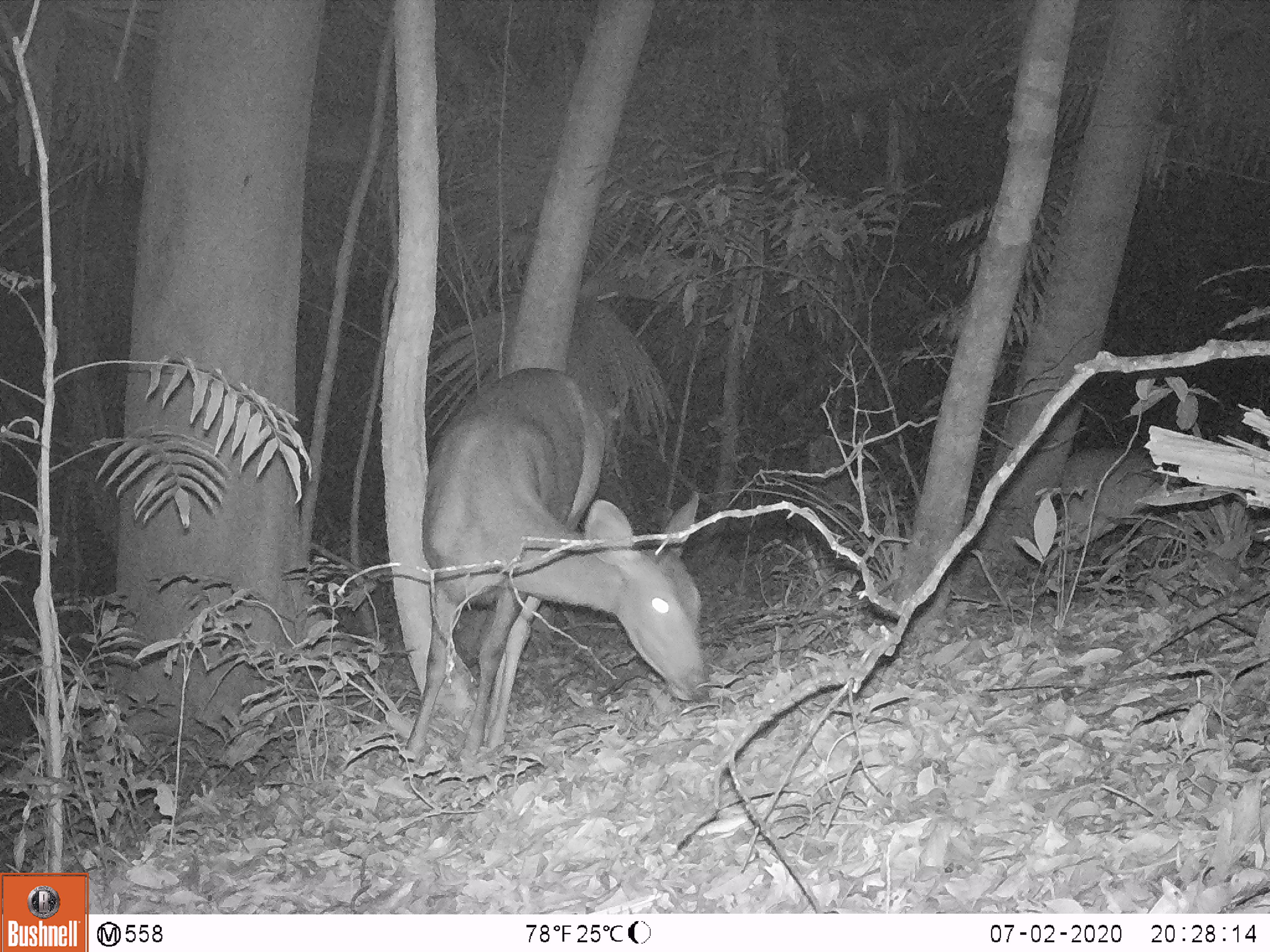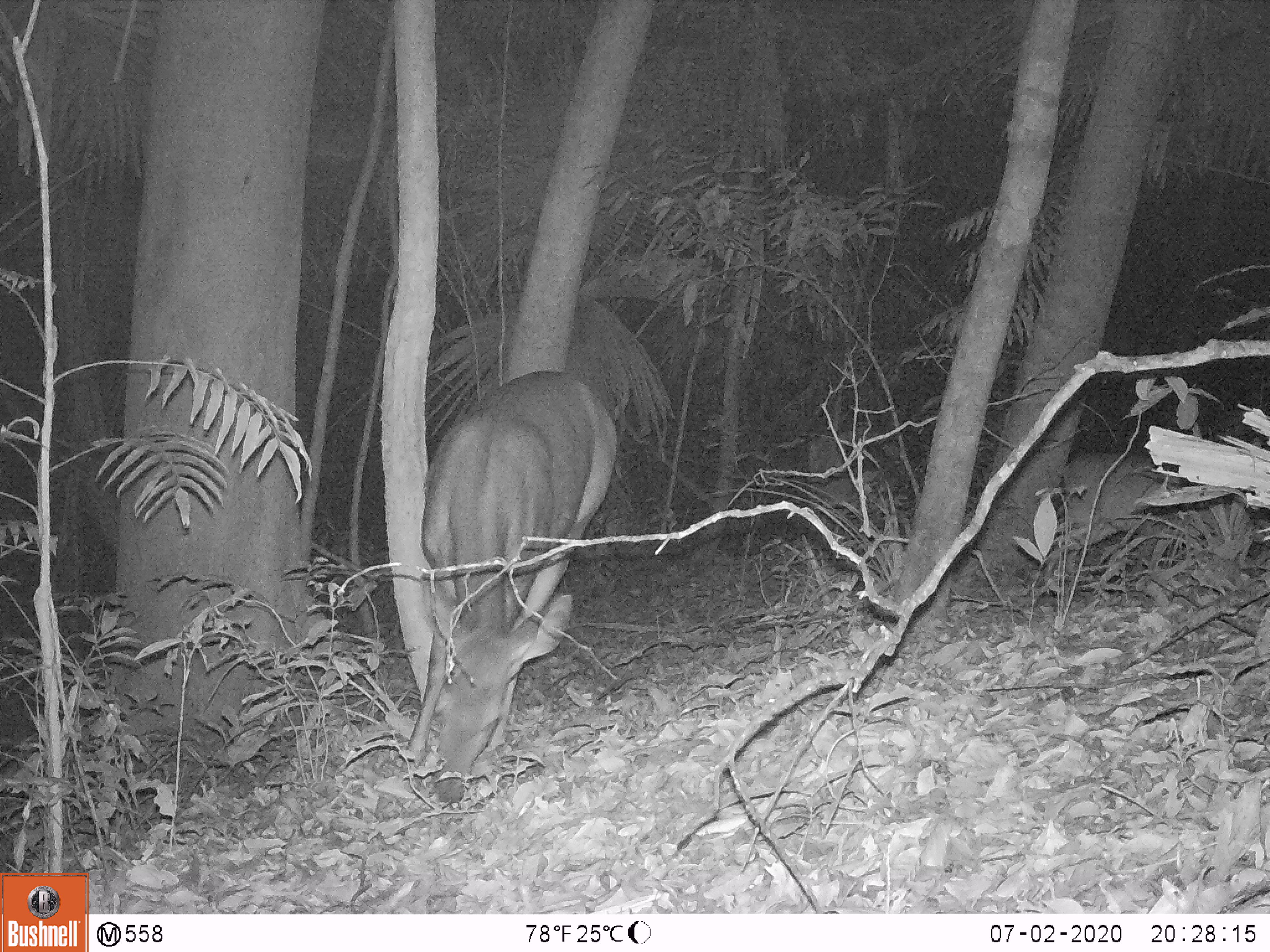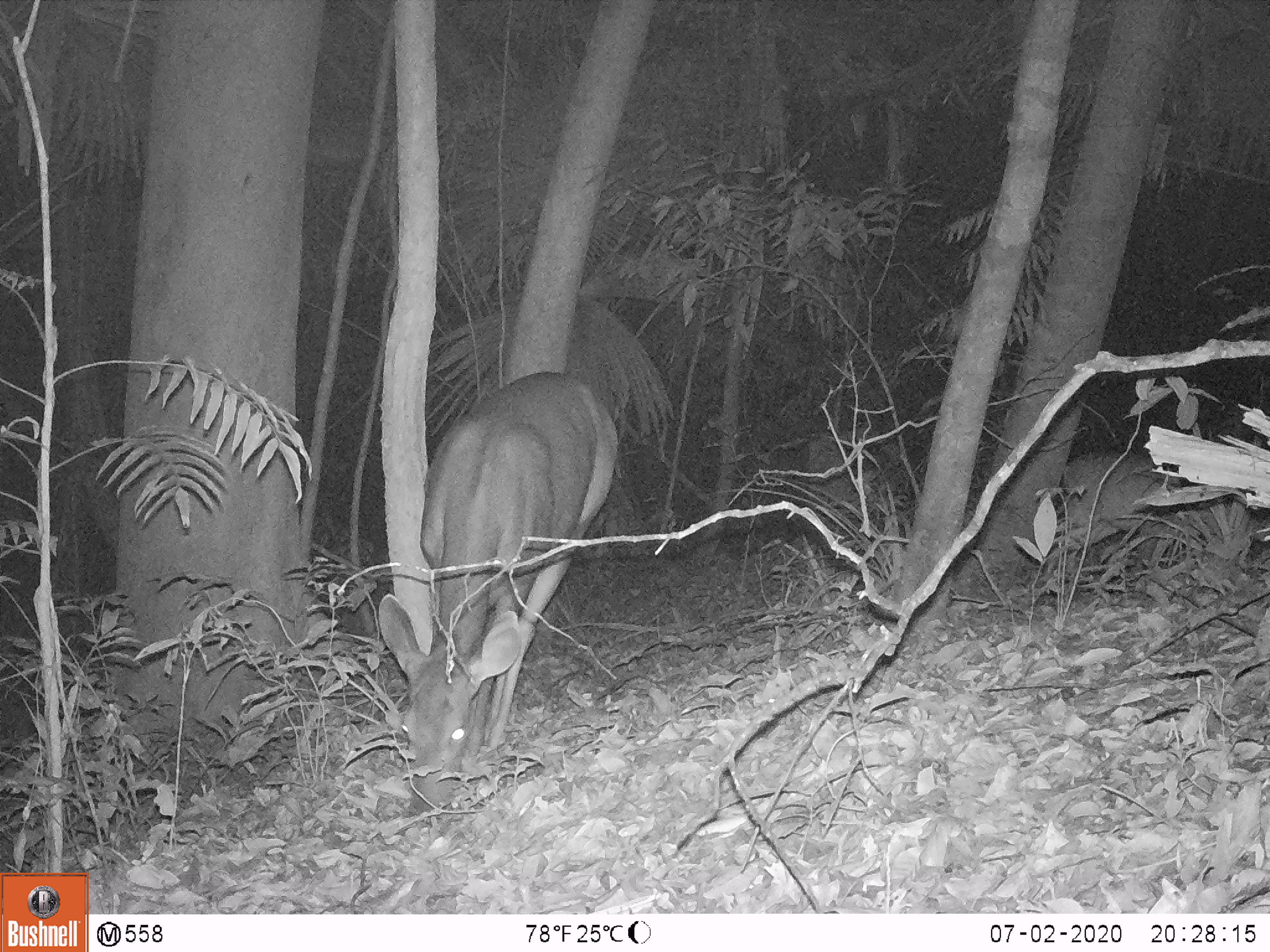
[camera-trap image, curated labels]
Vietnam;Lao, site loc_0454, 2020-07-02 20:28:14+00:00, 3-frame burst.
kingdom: Animalia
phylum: Chordata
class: Mammalia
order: Artiodactyla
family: Cervidae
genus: Rusa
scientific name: Rusa unicolor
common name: sambar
Sambar (Rusa unicolor). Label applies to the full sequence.